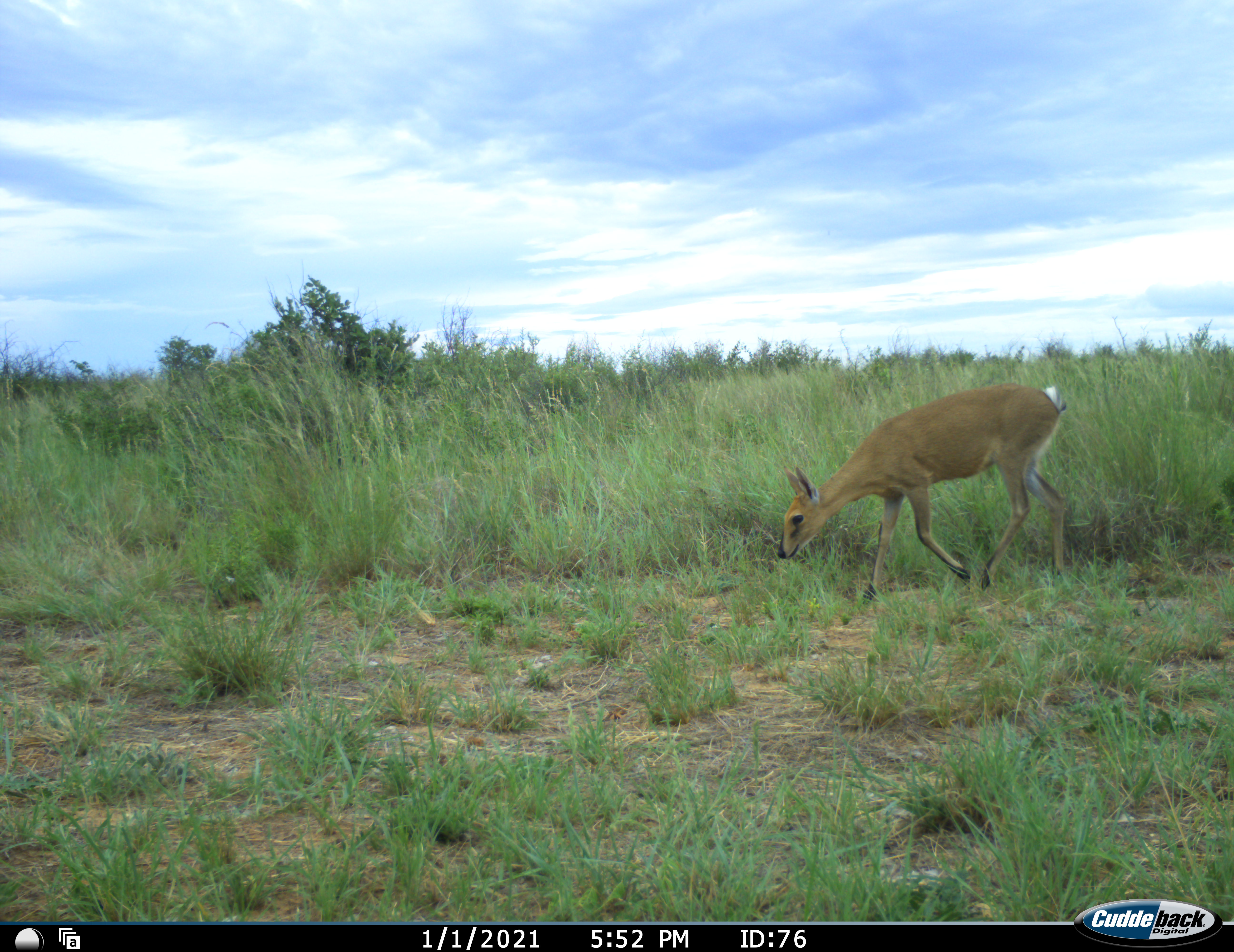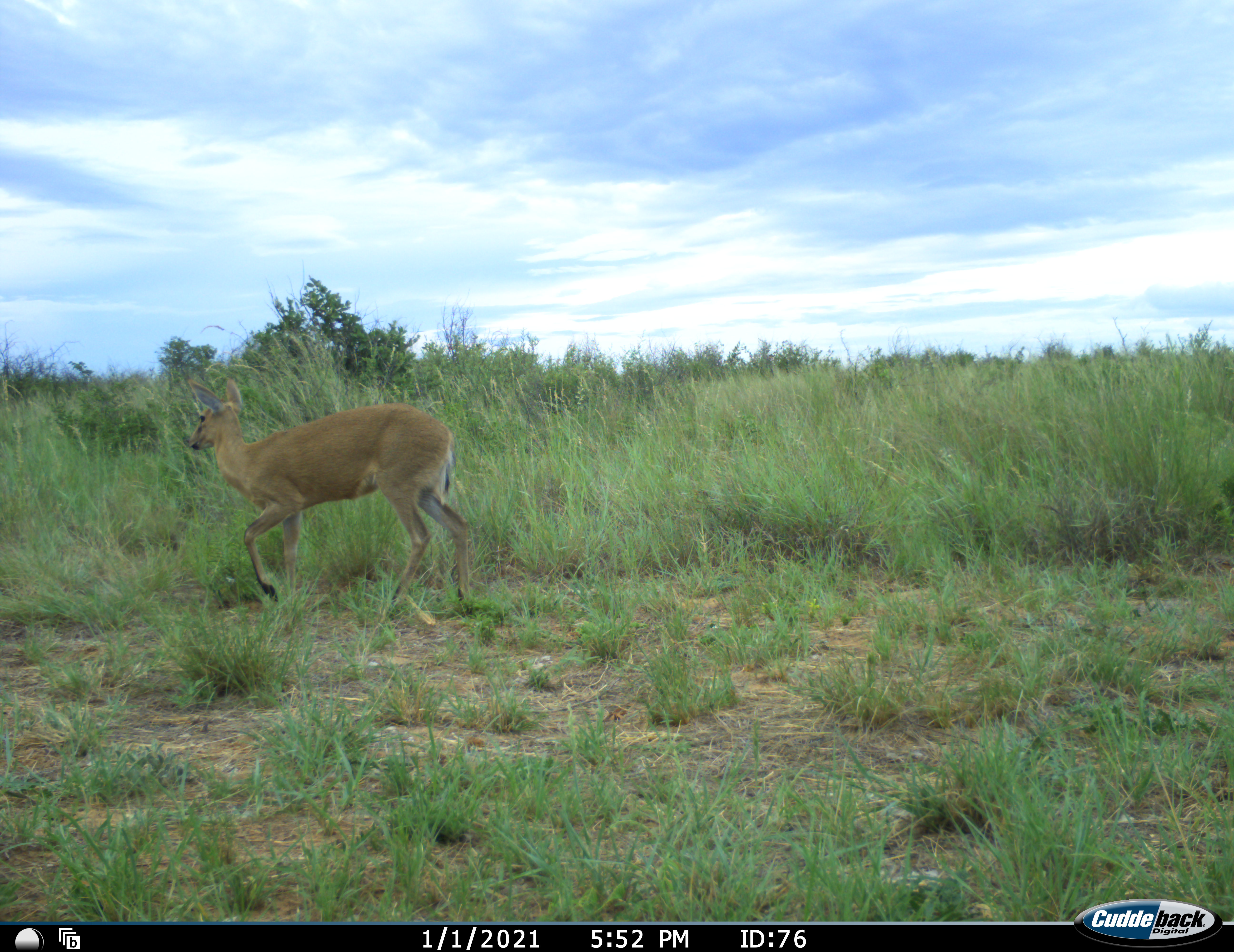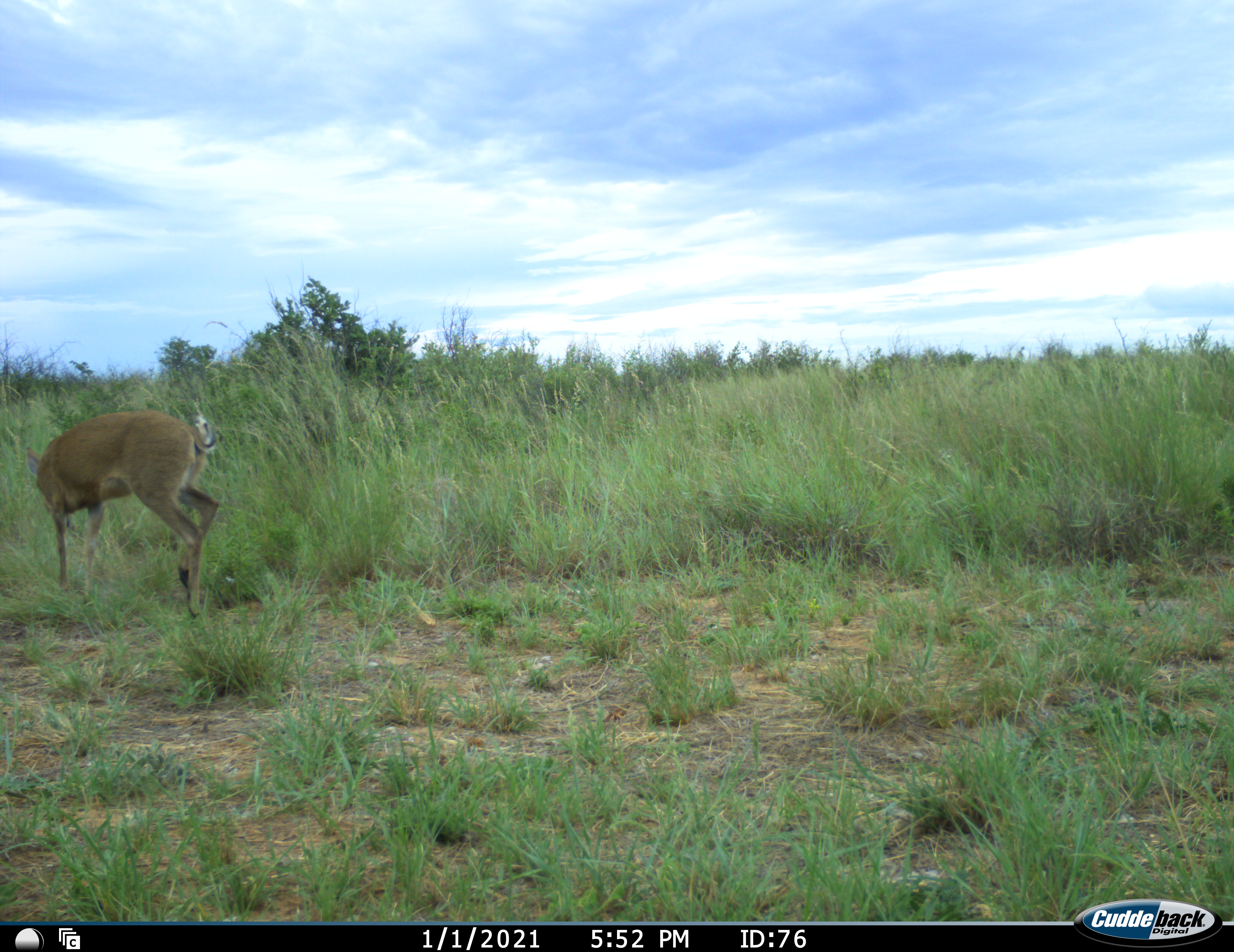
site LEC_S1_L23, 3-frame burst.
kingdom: Animalia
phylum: Chordata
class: Mammalia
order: Artiodactyla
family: Bovidae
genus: Sylvicapra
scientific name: Sylvicapra grimmia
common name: common duiker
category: duikercommongrey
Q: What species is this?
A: Duikercommongrey (common duiker) (Sylvicapra grimmia).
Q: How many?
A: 1.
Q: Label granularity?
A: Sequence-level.